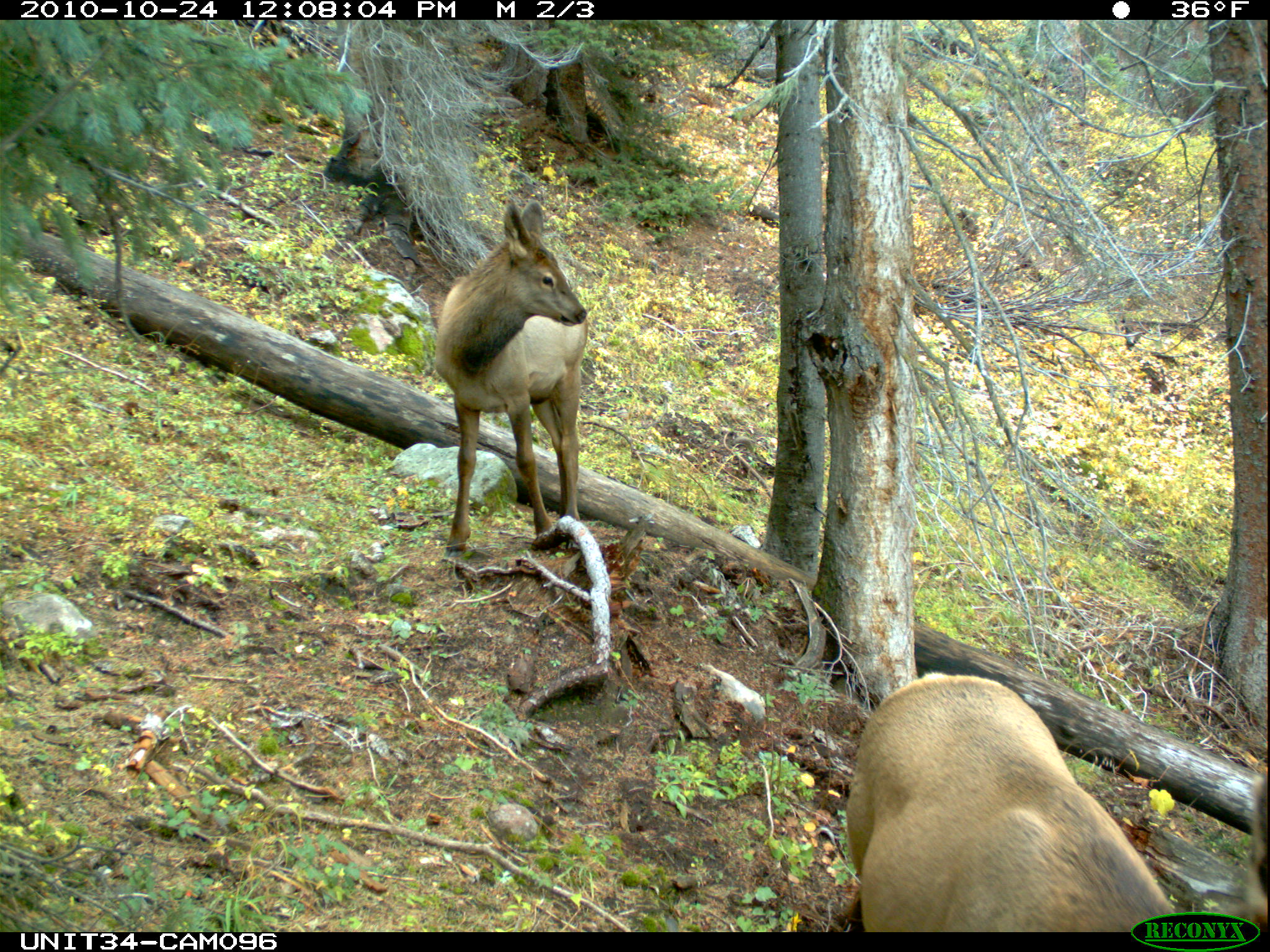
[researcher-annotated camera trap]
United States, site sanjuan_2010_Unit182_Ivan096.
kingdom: Animalia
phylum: Chordata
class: Mammalia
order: Artiodactyla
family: Cervidae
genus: Cervus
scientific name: Cervus elaphus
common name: red deer